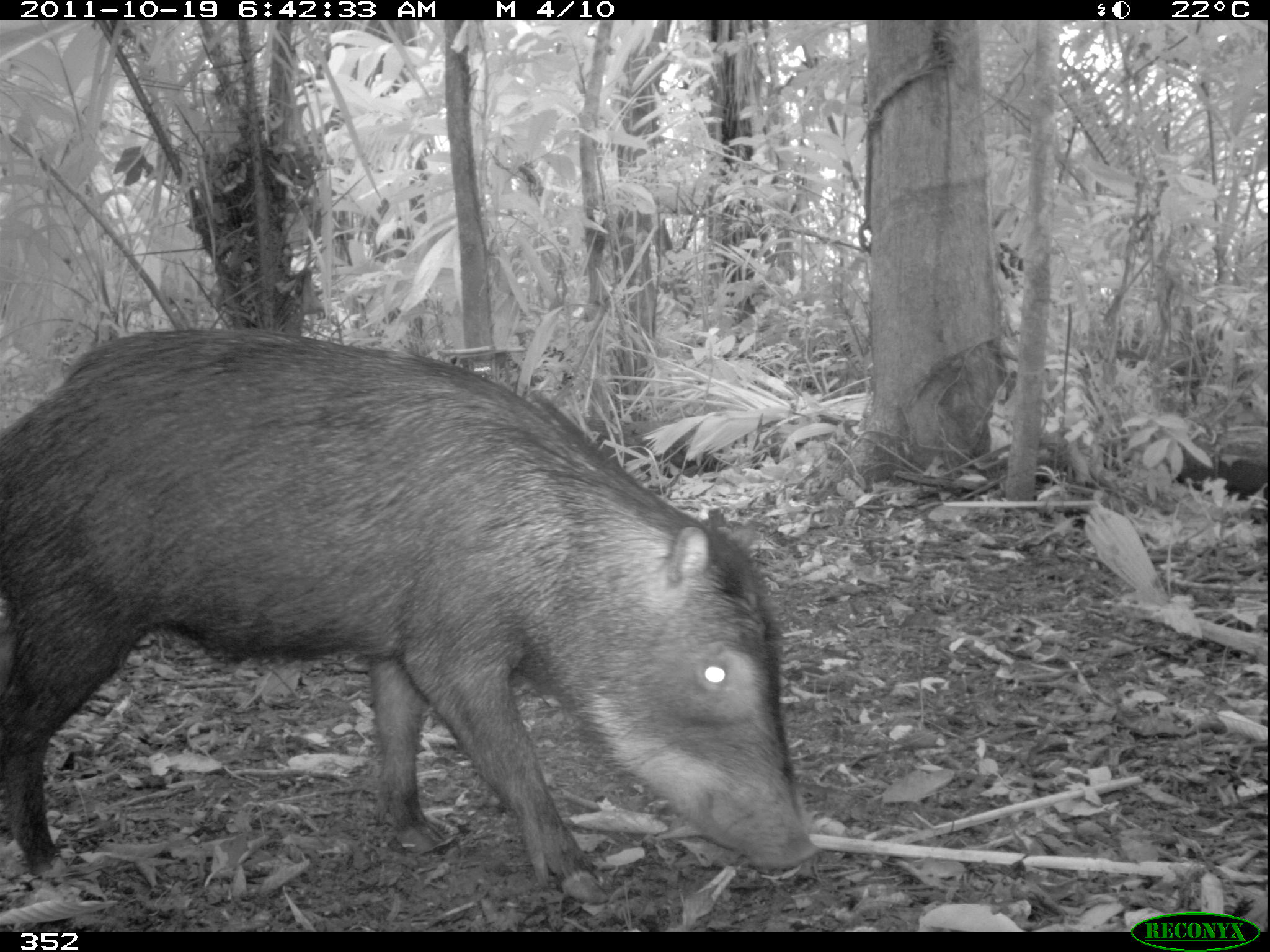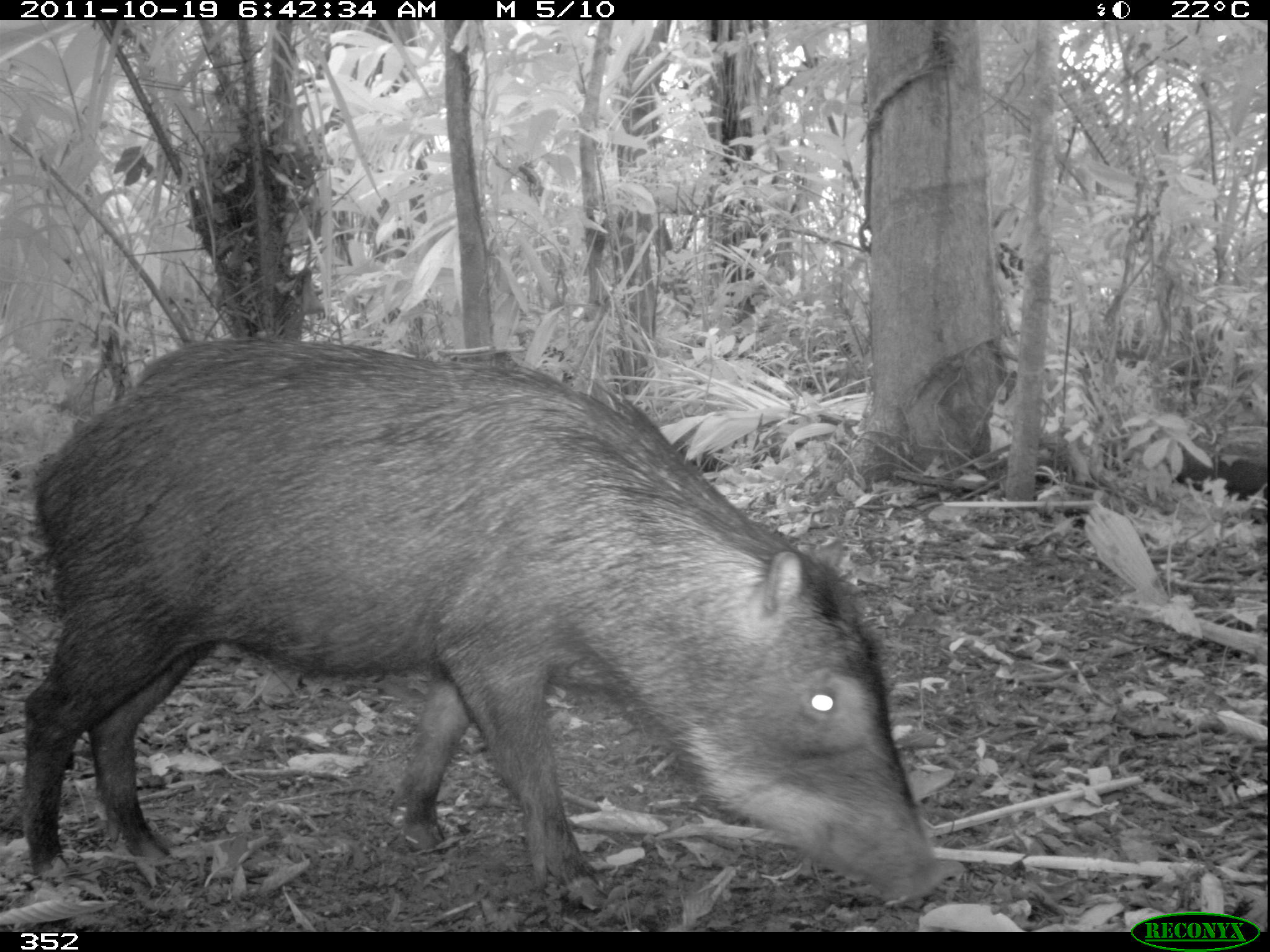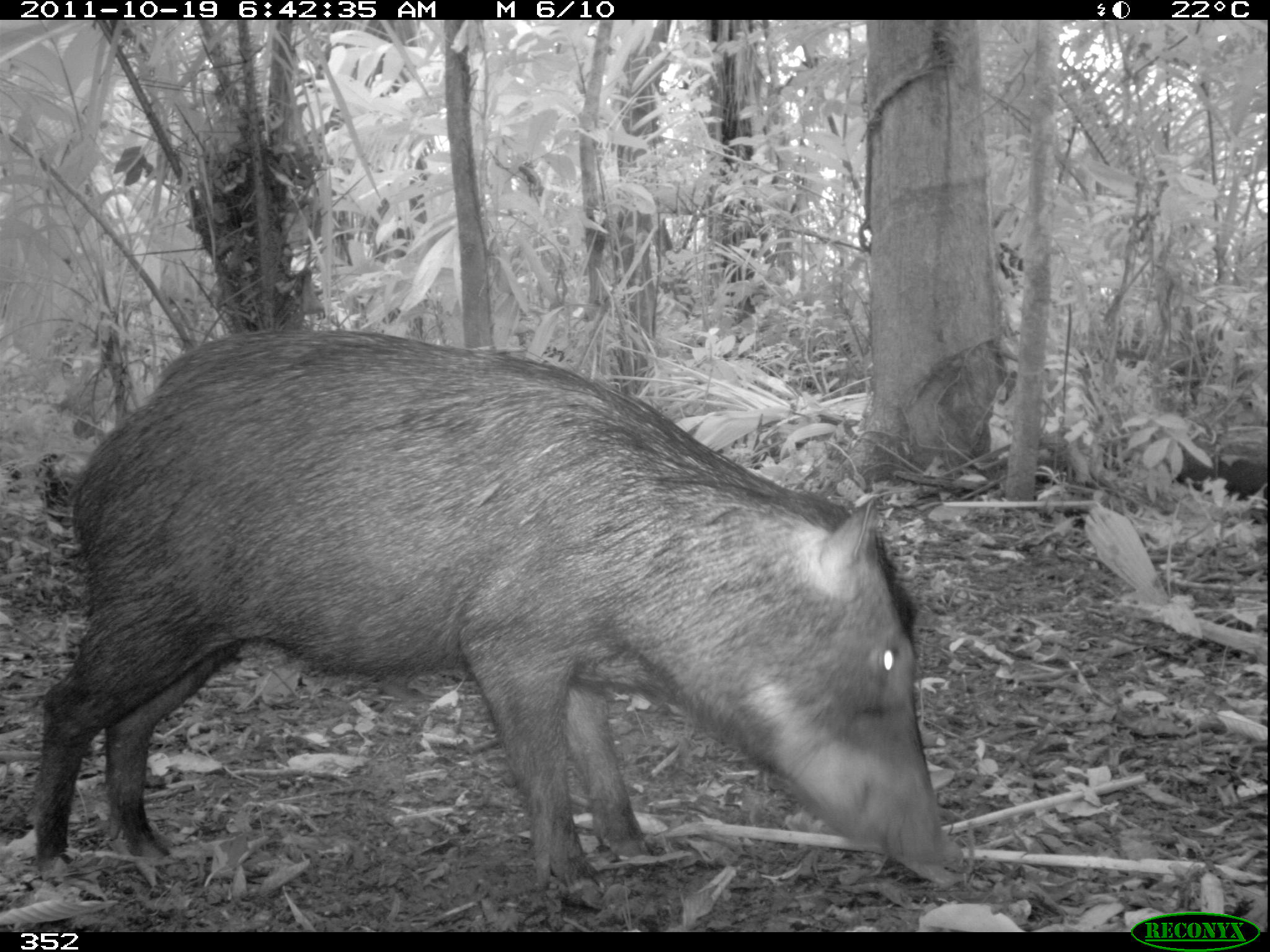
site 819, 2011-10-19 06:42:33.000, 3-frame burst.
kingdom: Animalia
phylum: Chordata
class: Mammalia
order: Artiodactyla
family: Tayassuidae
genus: Tayassu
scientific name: Tayassu pecari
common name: white-lipped peccary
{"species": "Tayassu pecari (white-lipped peccary)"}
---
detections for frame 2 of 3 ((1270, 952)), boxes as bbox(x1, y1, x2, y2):
tayassu pecari: bbox(16, 332, 946, 913)